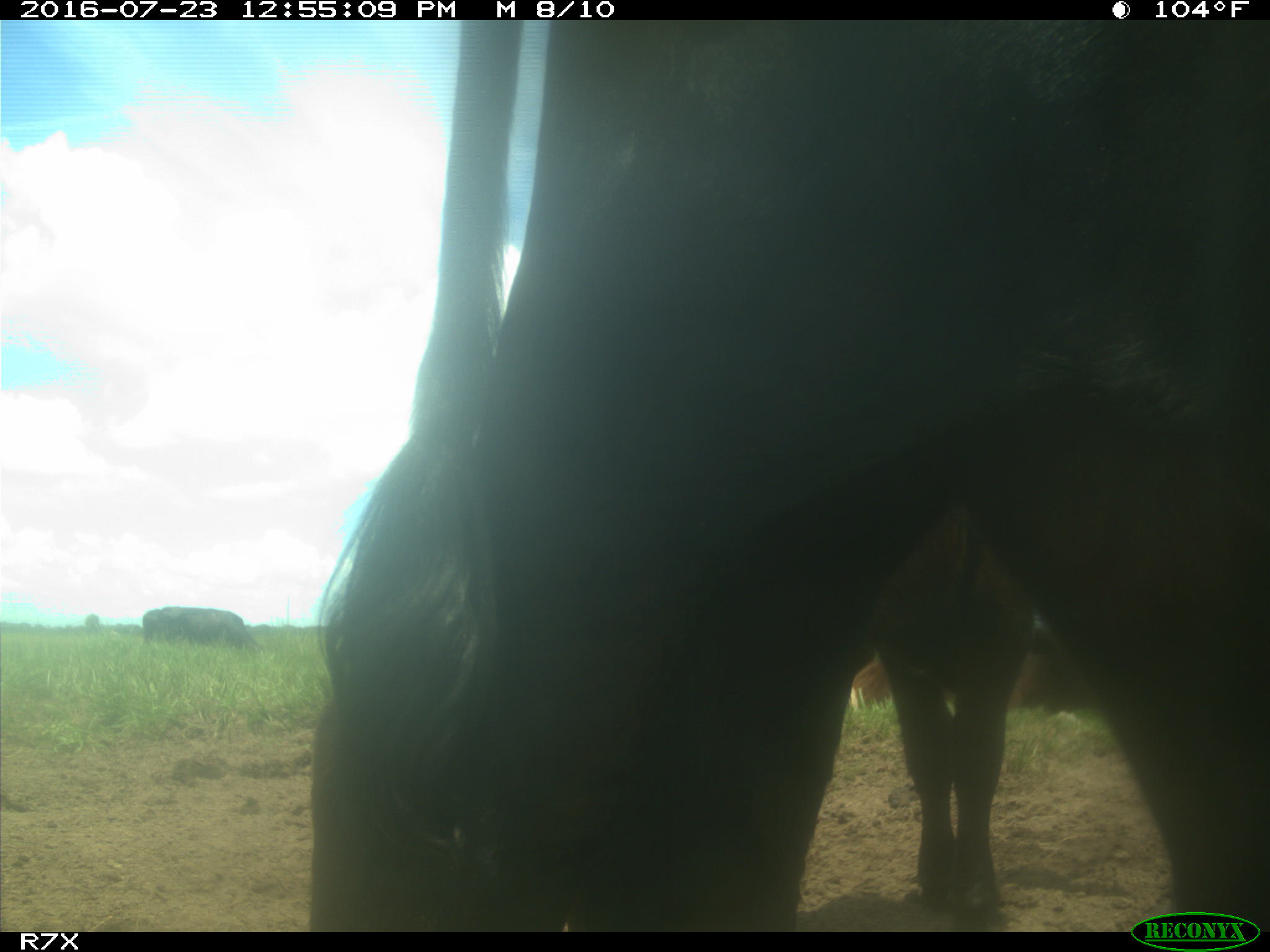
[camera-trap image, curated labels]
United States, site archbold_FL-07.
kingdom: Animalia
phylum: Chordata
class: Mammalia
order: Artiodactyla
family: Bovidae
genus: Bos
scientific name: Bos taurus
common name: domestic cow